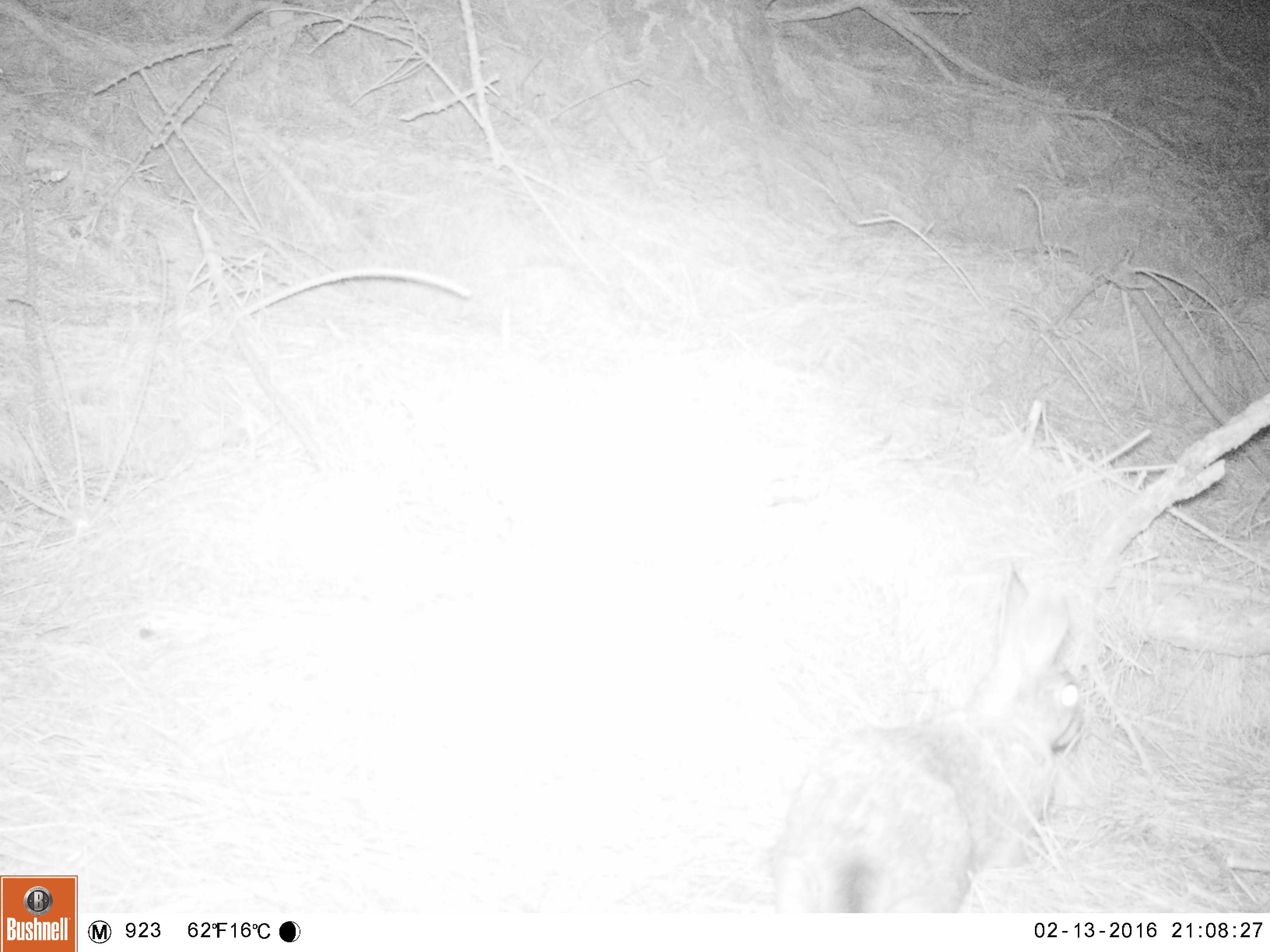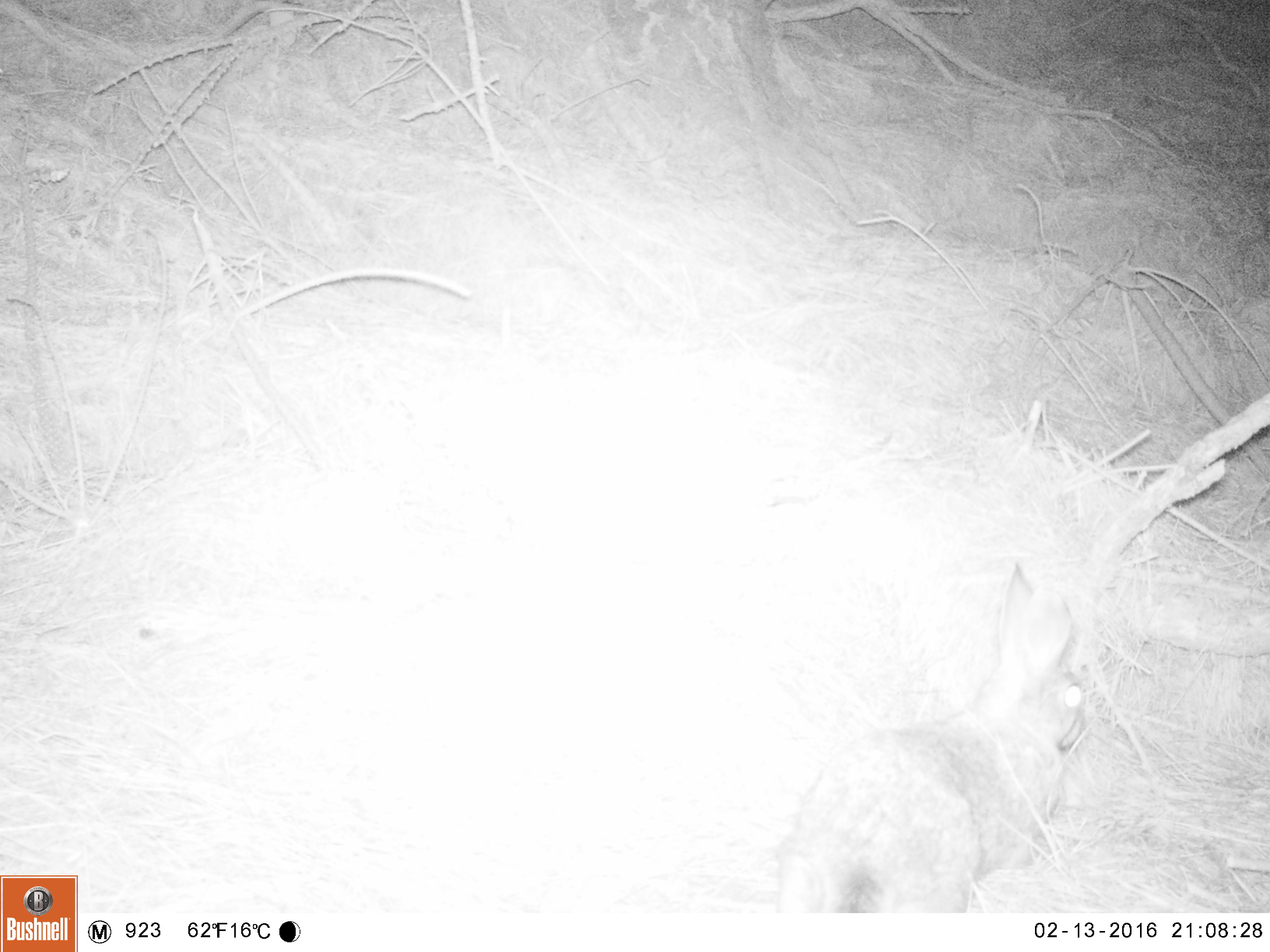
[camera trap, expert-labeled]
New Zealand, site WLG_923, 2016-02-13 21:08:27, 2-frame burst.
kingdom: Animalia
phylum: Chordata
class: Mammalia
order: Lagomorpha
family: Leporidae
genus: Oryctolagus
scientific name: Oryctolagus cuniculus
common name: european rabbit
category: rabbit